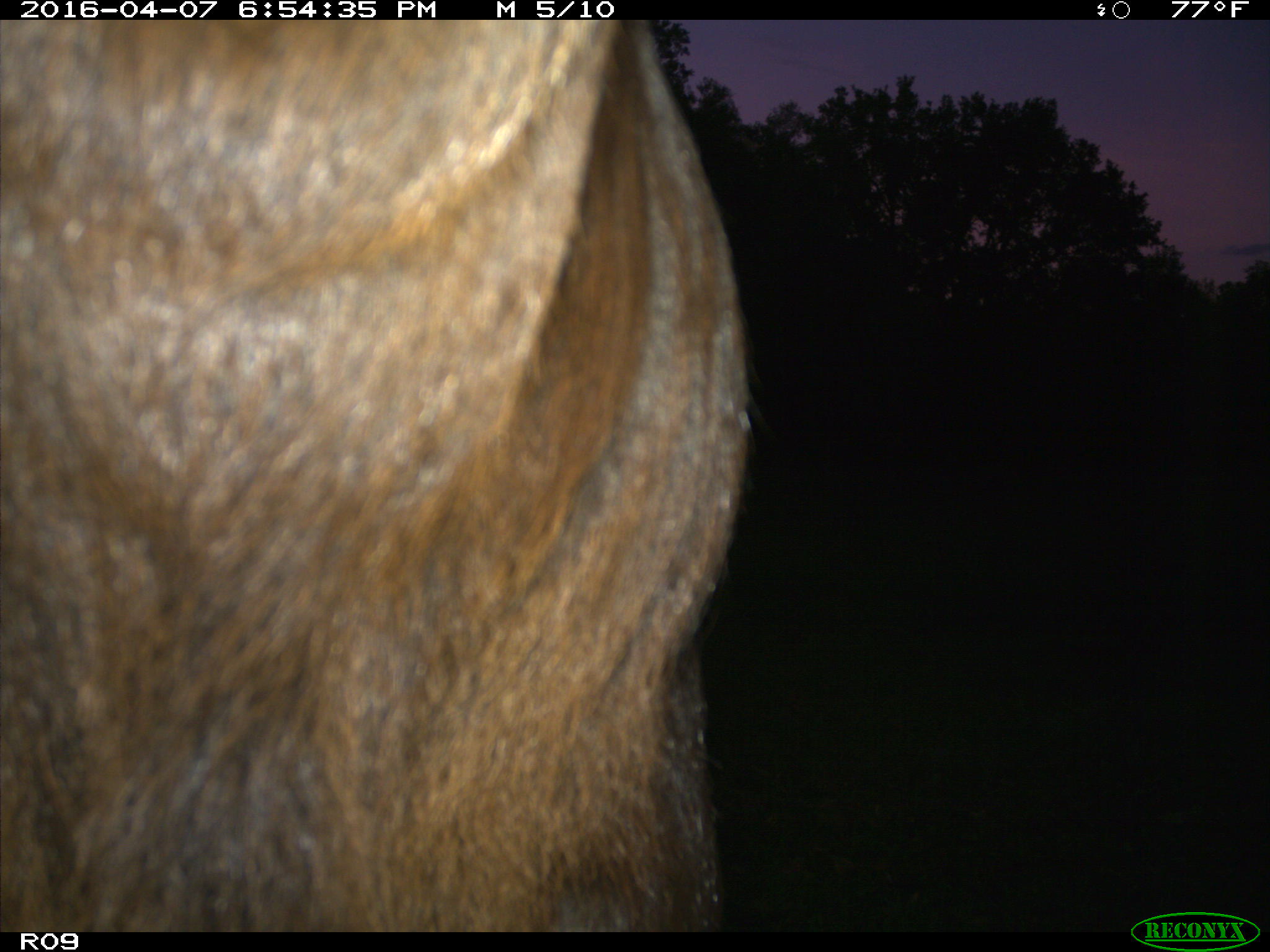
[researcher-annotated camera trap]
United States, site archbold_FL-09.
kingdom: Animalia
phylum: Chordata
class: Mammalia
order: Artiodactyla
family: Bovidae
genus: Bos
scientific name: Bos taurus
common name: domestic cow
Bos taurus (domestic cow).